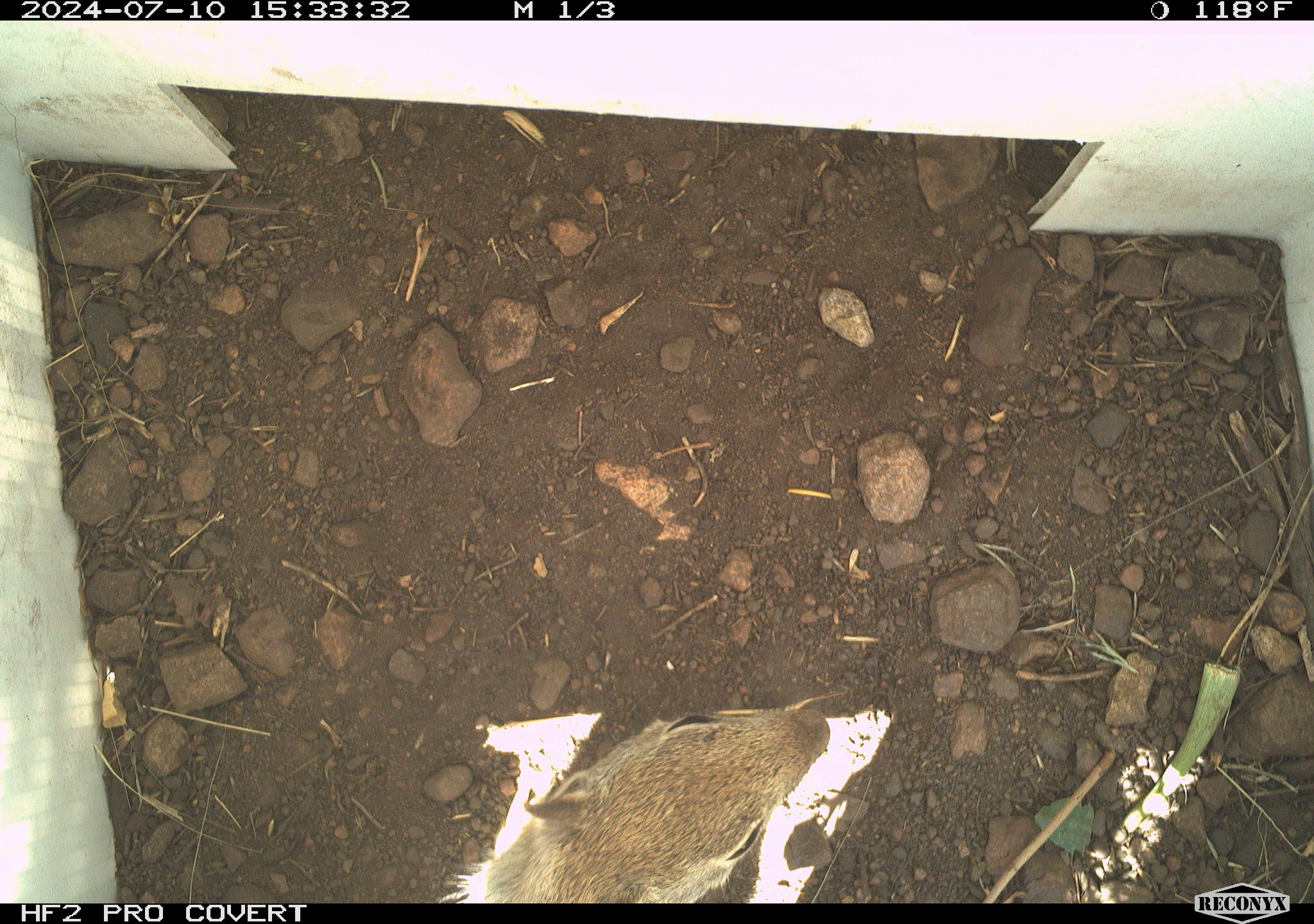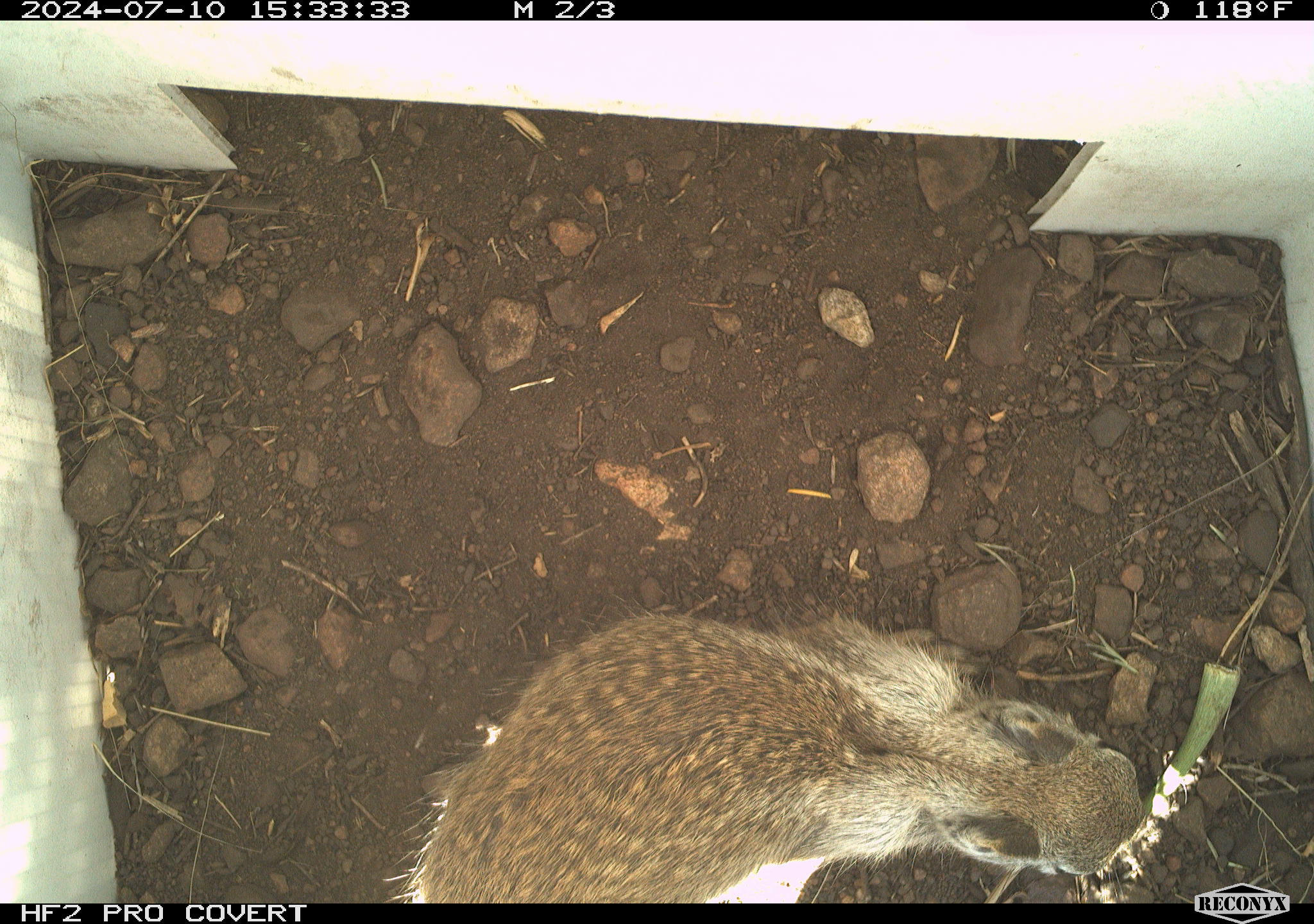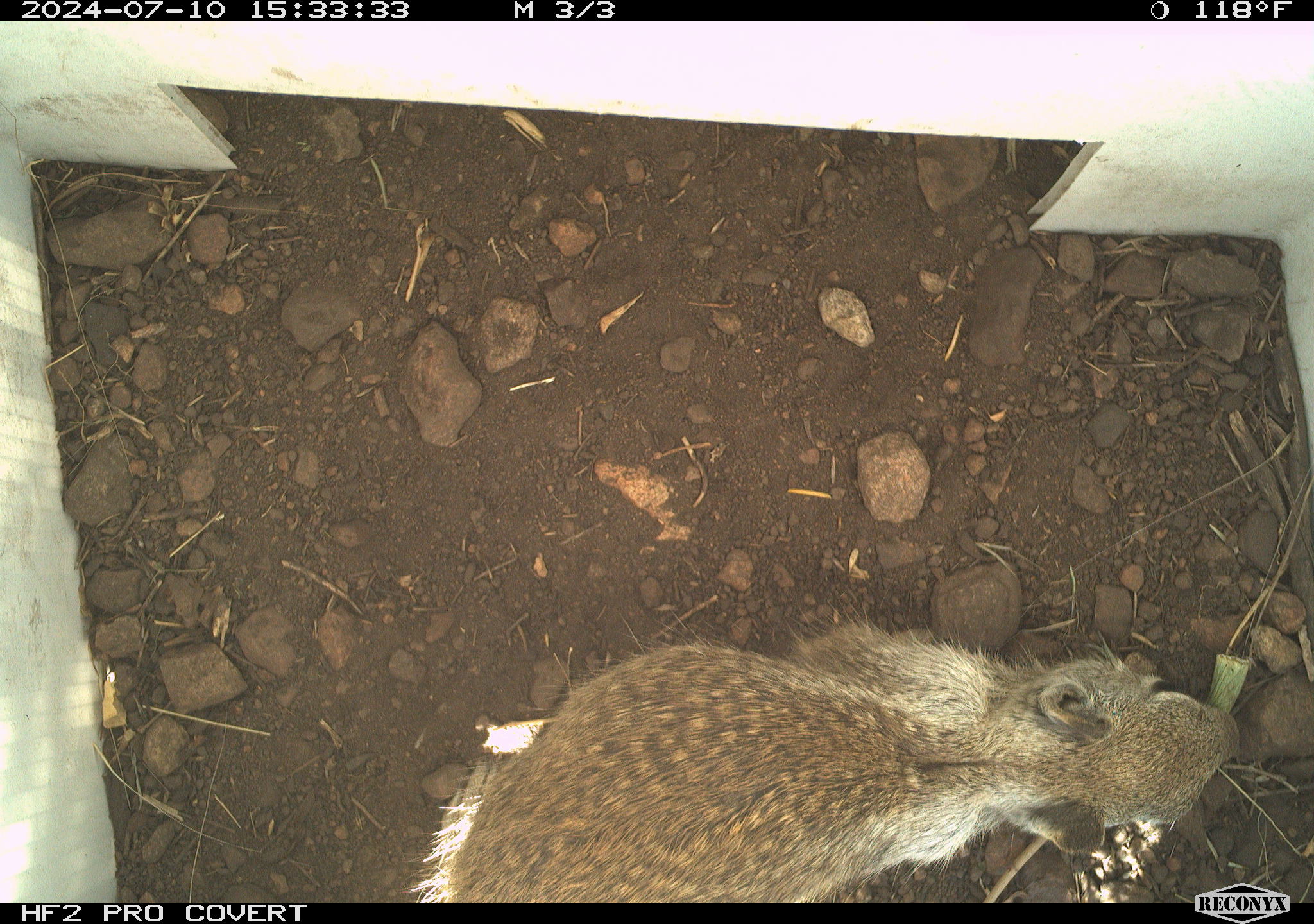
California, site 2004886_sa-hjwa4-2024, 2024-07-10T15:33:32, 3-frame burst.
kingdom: Animalia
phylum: Chordata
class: Mammalia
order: Rodentia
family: Sciuridae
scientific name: Sciuridae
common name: squirrels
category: sciuridae family